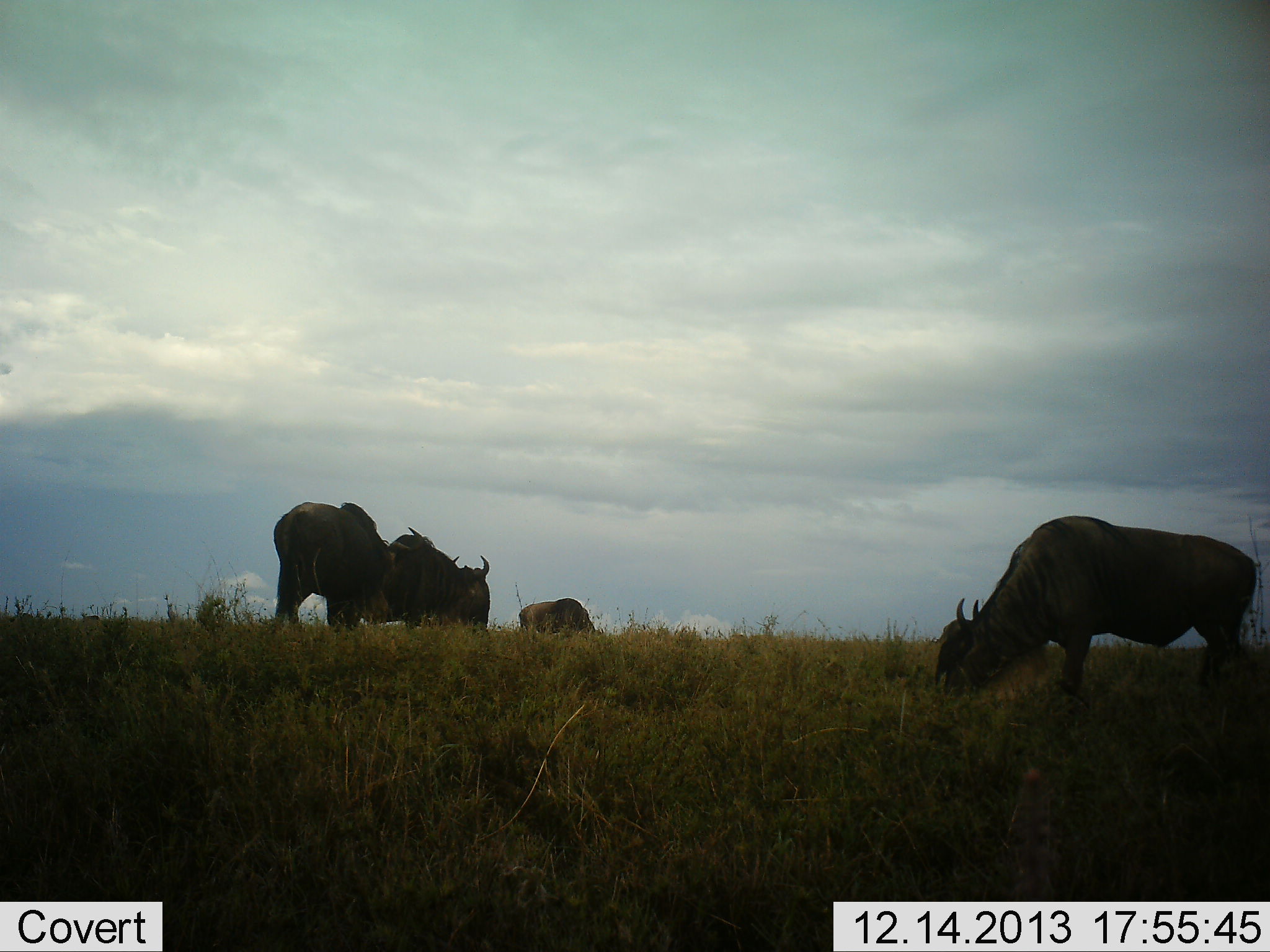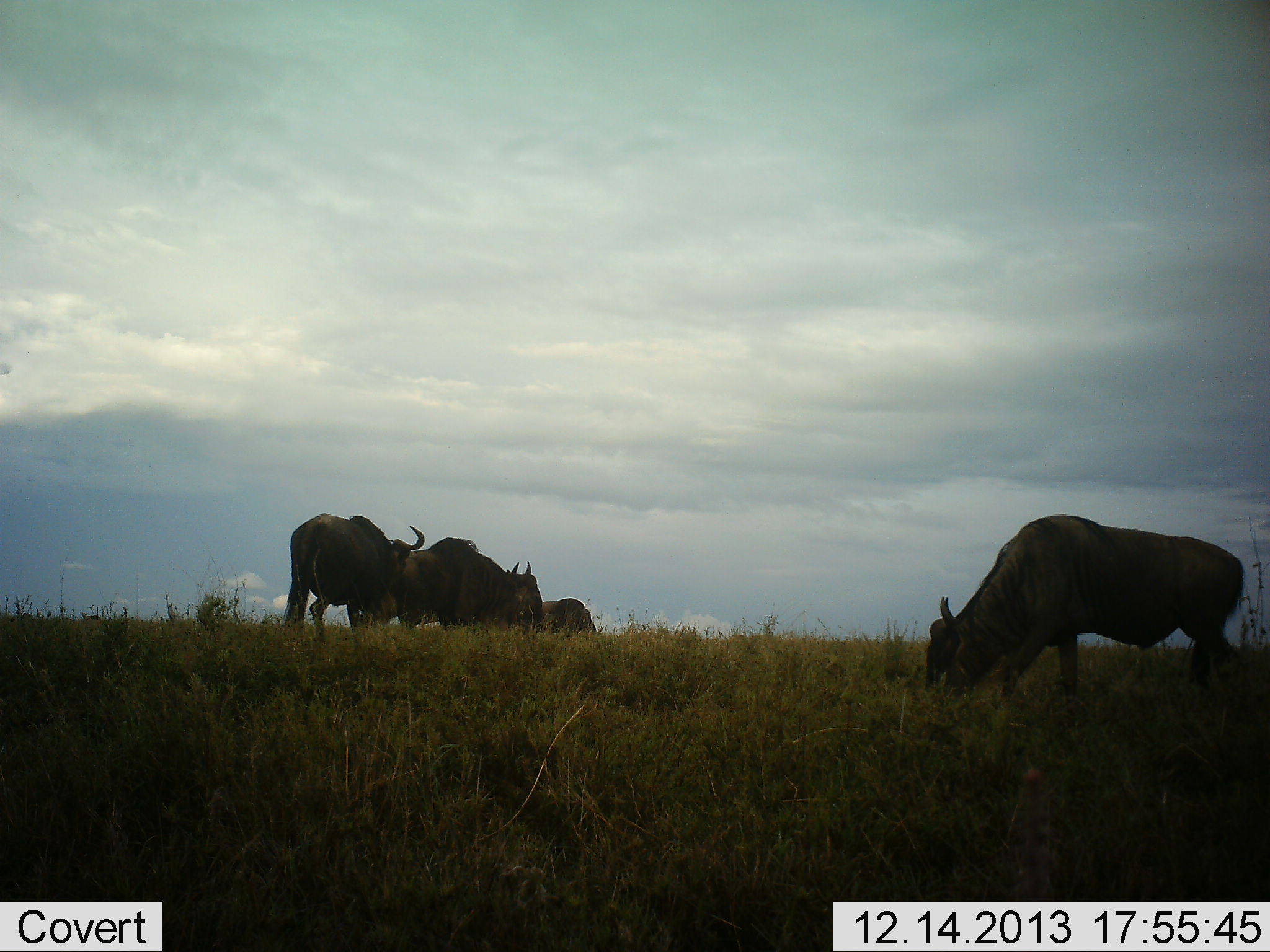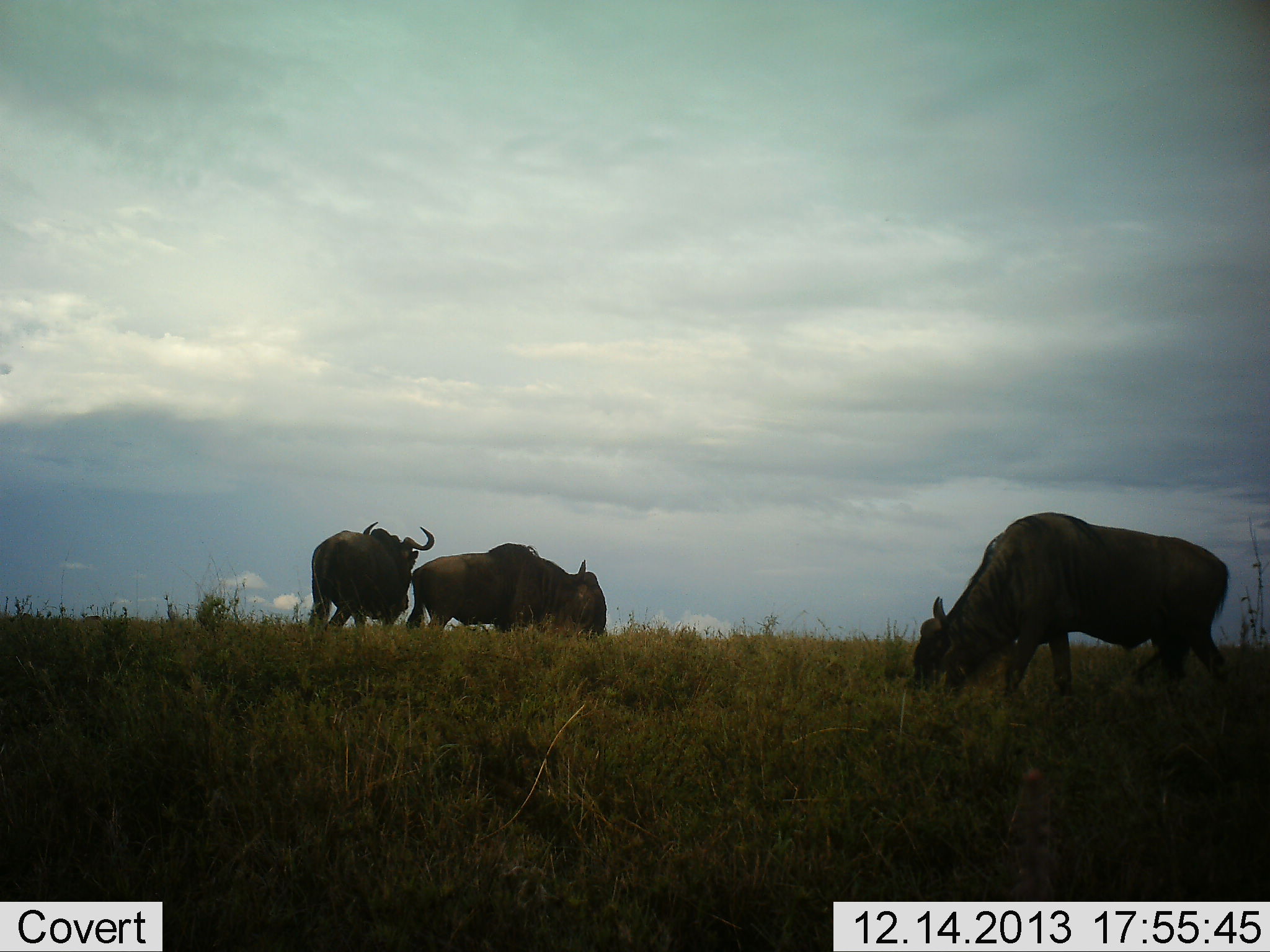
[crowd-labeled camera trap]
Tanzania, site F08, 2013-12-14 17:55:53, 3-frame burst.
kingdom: Animalia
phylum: Chordata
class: Mammalia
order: Artiodactyla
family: Bovidae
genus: Connochaetes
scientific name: Connochaetes taurinus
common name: blue wildebeest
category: wildebeest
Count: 4.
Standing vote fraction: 40%.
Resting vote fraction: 0%.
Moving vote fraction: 40%.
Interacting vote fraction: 10%.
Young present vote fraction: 0%.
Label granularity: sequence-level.